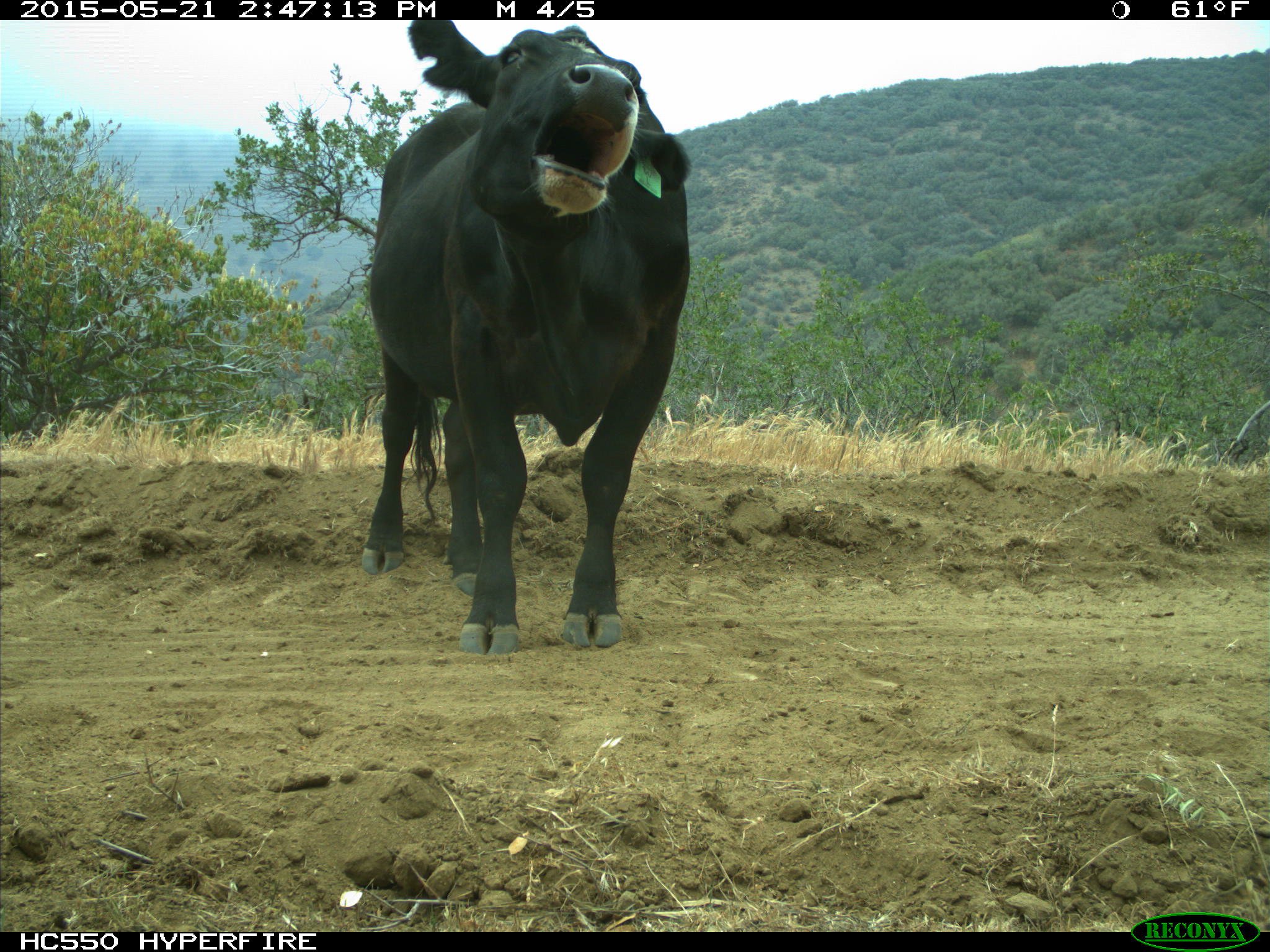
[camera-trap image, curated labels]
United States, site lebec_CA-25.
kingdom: Animalia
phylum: Chordata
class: Mammalia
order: Artiodactyla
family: Bovidae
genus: Bos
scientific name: Bos taurus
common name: domestic cow